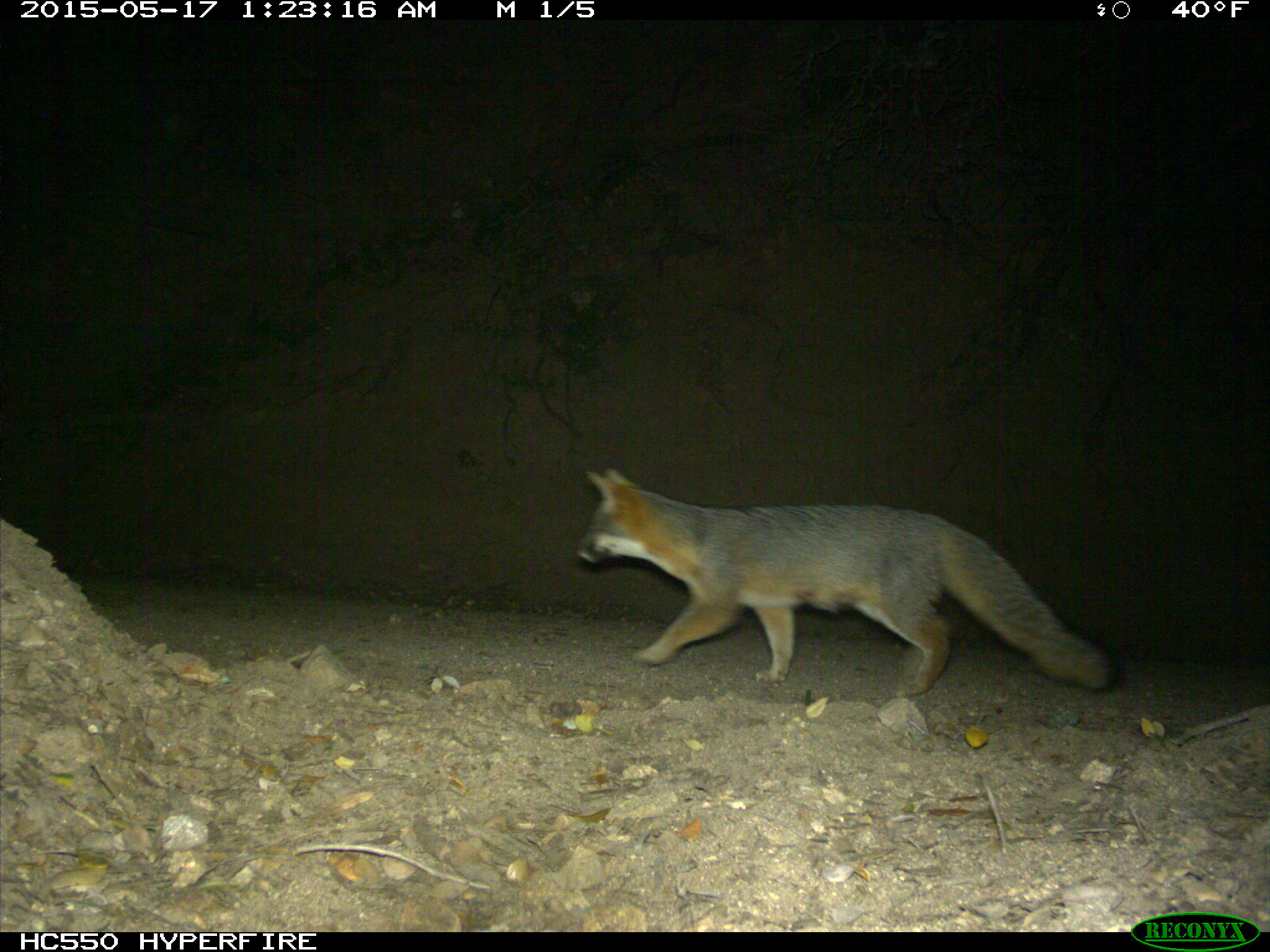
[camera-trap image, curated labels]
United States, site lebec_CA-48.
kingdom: Animalia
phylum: Chordata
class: Mammalia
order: Carnivora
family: Canidae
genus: Urocyon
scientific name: Urocyon cinereoargenteus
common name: gray fox